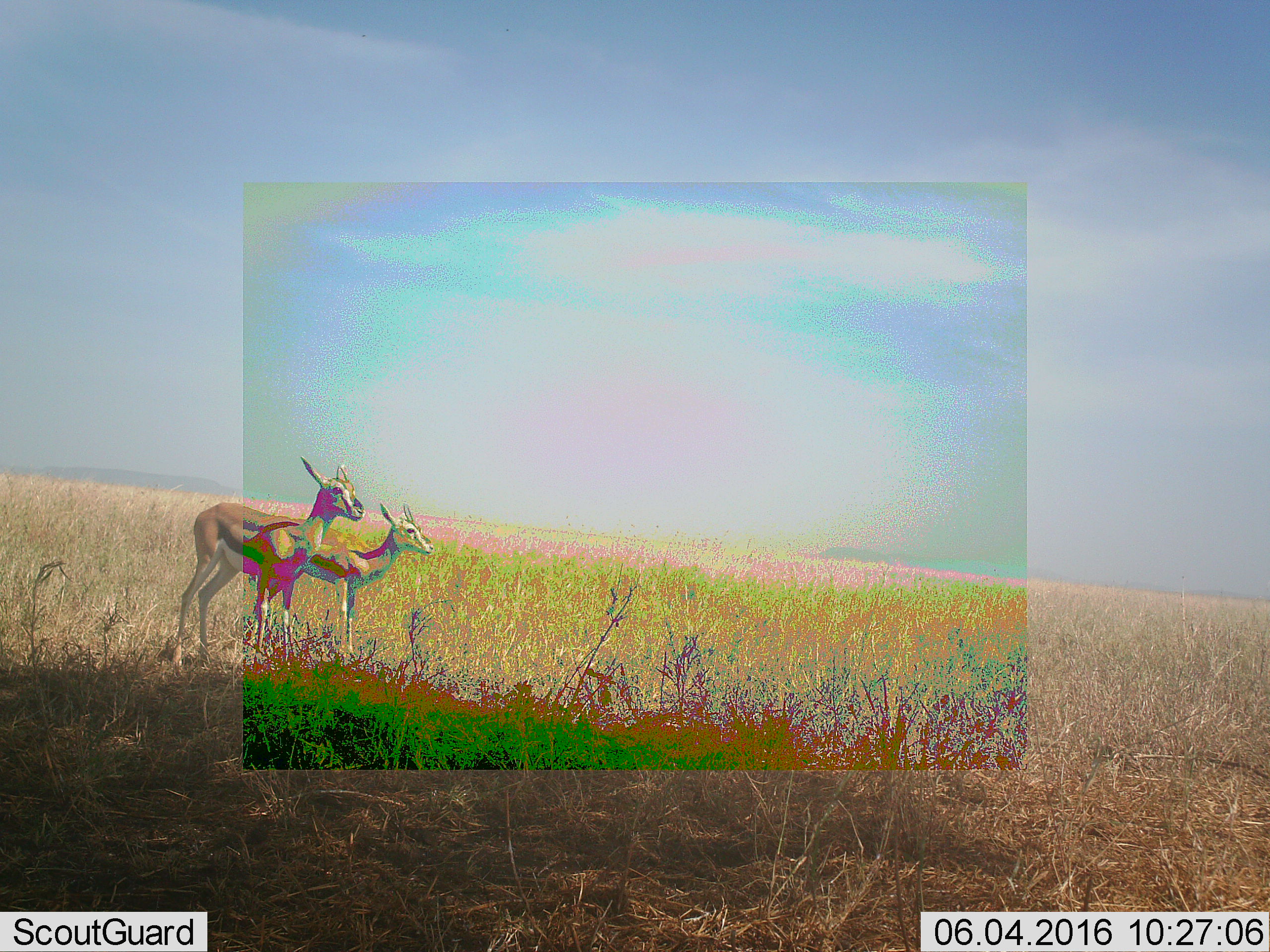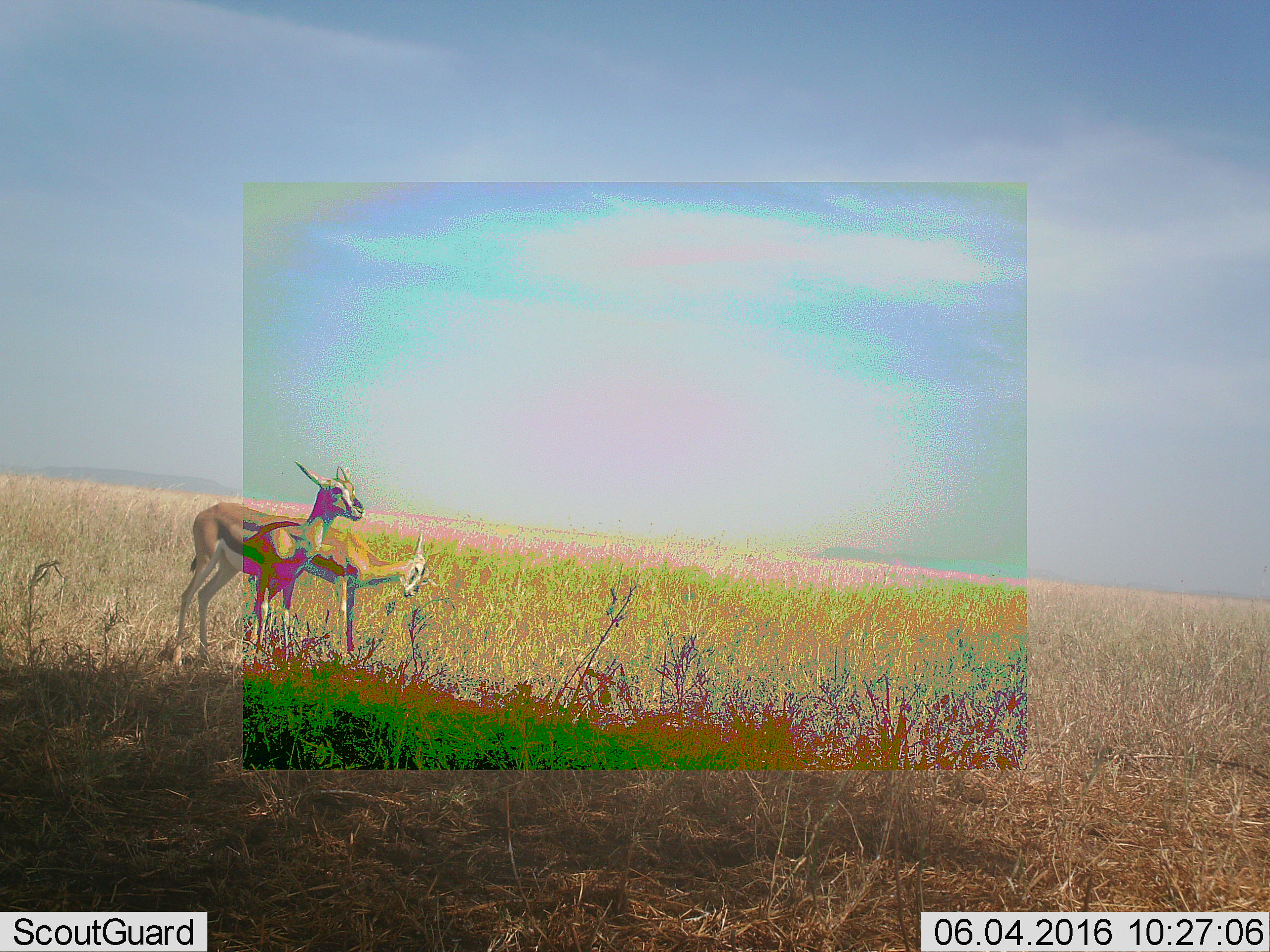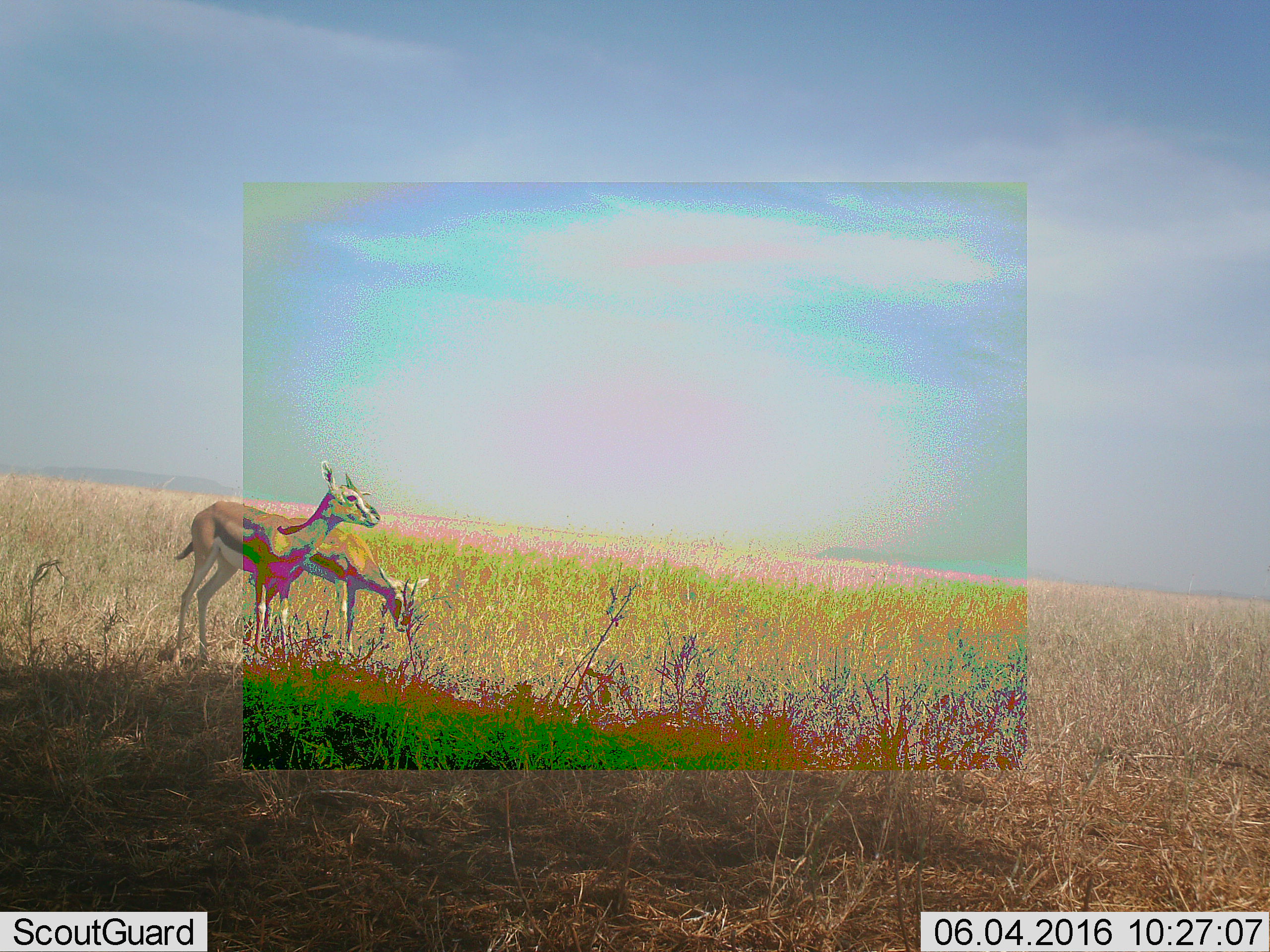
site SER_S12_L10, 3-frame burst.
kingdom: Animalia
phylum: Chordata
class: Mammalia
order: Artiodactyla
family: Bovidae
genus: Eudorcas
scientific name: Eudorcas thomsonii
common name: thomson's gazelle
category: gazellethomsons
Gazellethomsons (thomson's gazelle) (Eudorcas thomsonii), count 2. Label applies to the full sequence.